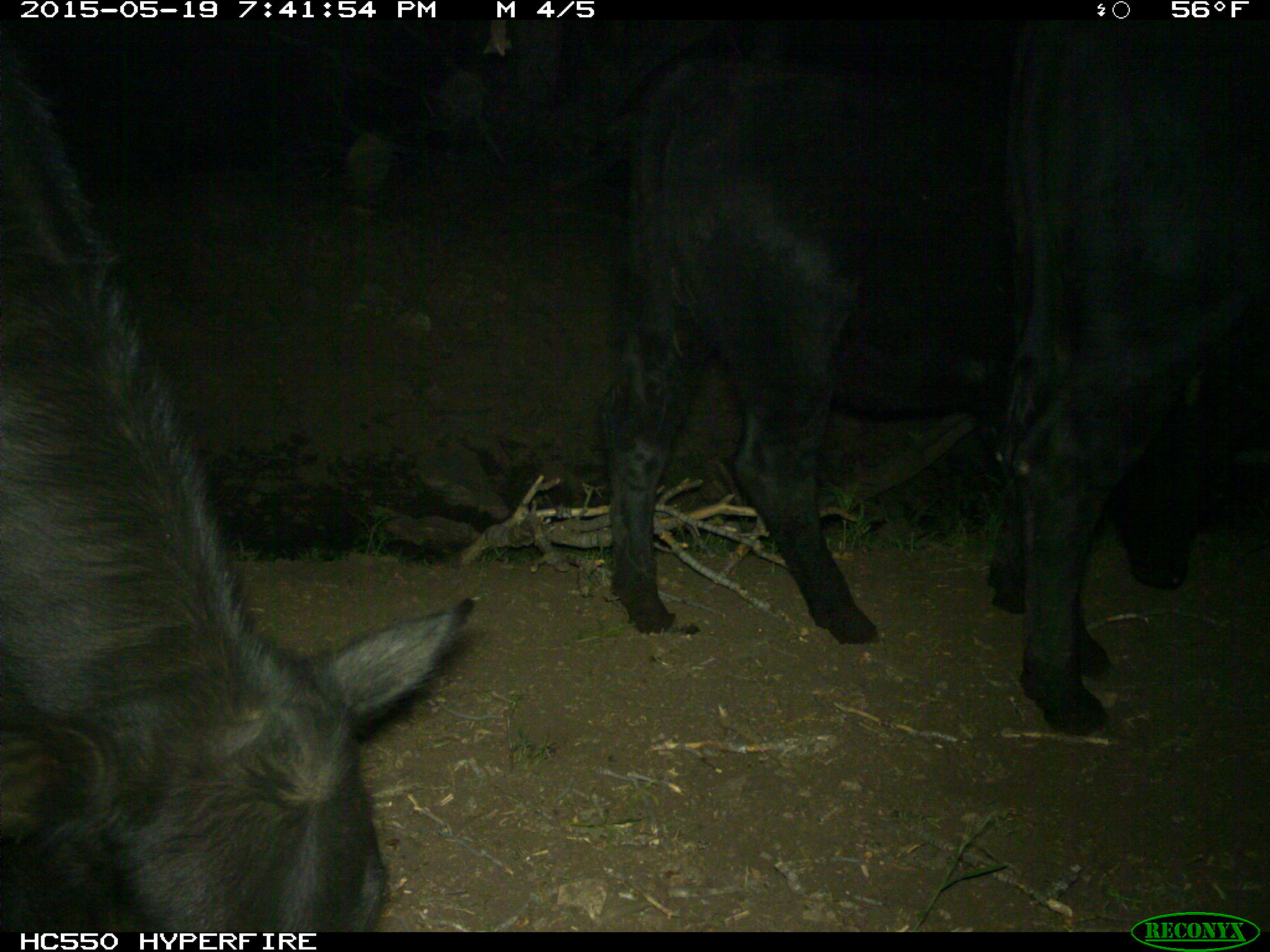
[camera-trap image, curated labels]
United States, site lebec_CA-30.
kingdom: Animalia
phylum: Chordata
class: Mammalia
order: Artiodactyla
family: Bovidae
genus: Bos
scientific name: Bos taurus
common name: domestic cow